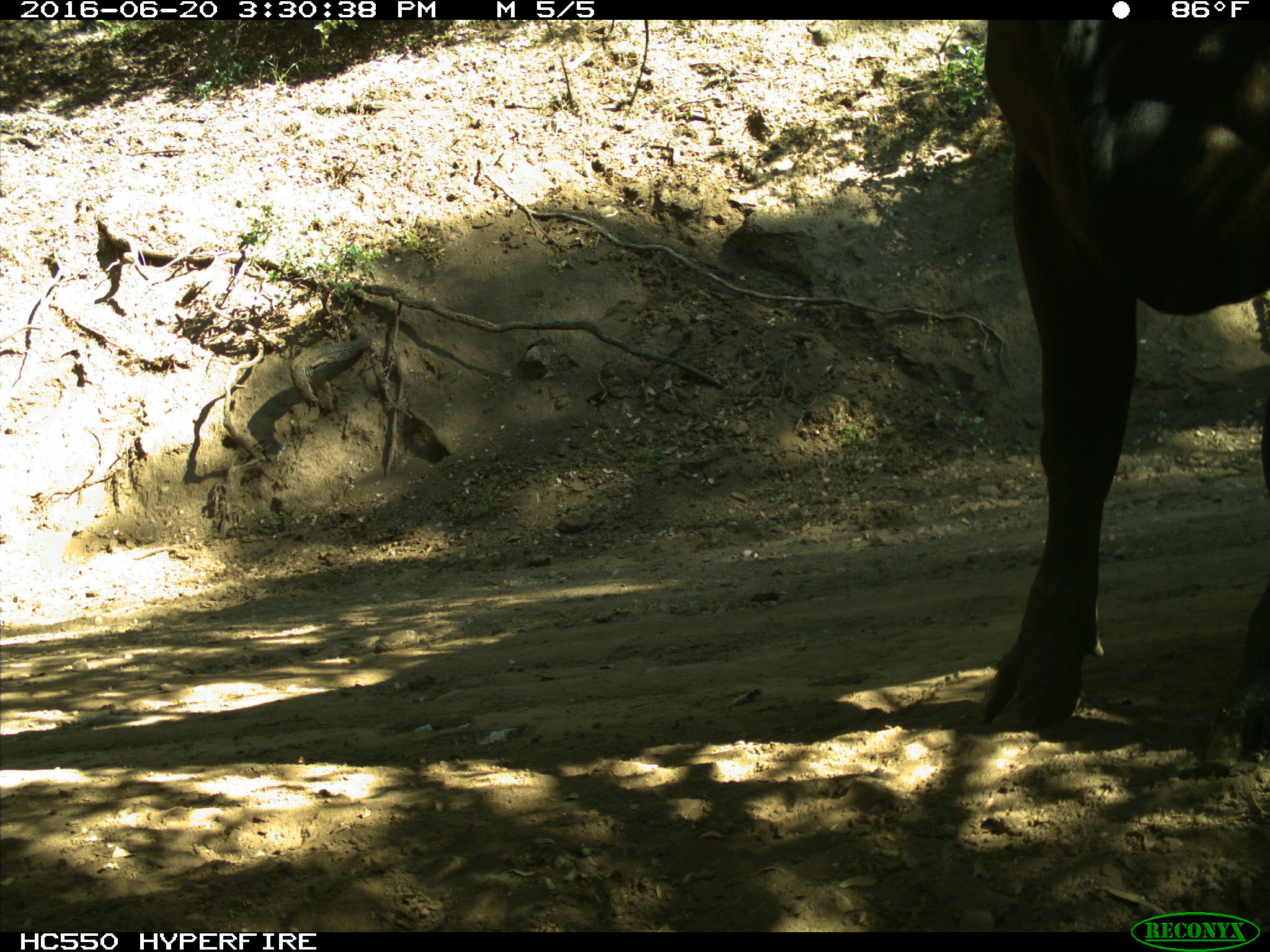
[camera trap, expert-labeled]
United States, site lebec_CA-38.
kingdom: Animalia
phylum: Chordata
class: Mammalia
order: Artiodactyla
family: Bovidae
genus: Bos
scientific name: Bos taurus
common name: domestic cow